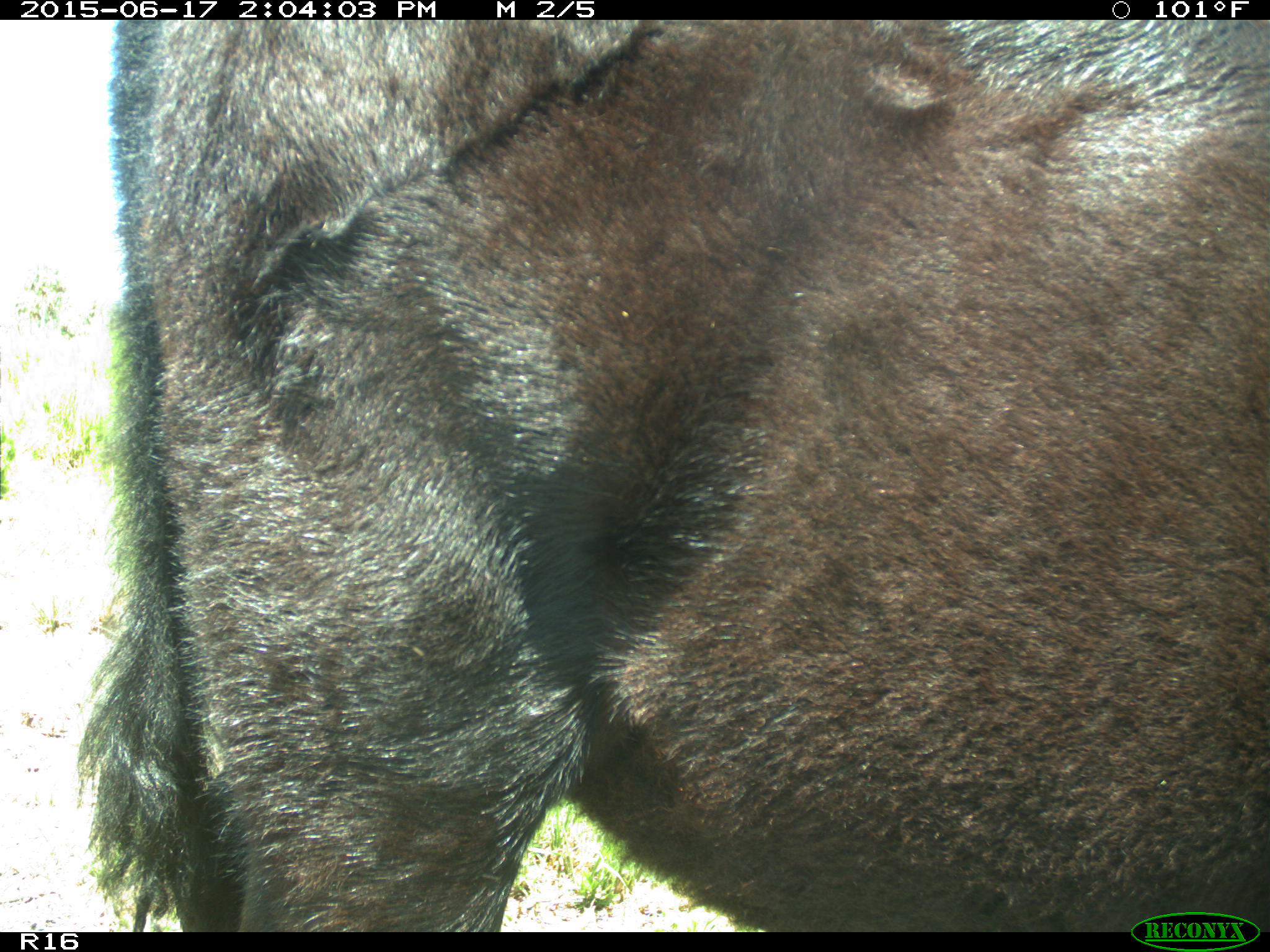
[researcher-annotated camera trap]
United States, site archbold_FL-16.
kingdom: Animalia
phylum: Chordata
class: Mammalia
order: Artiodactyla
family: Bovidae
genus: Bos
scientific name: Bos taurus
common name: domestic cow